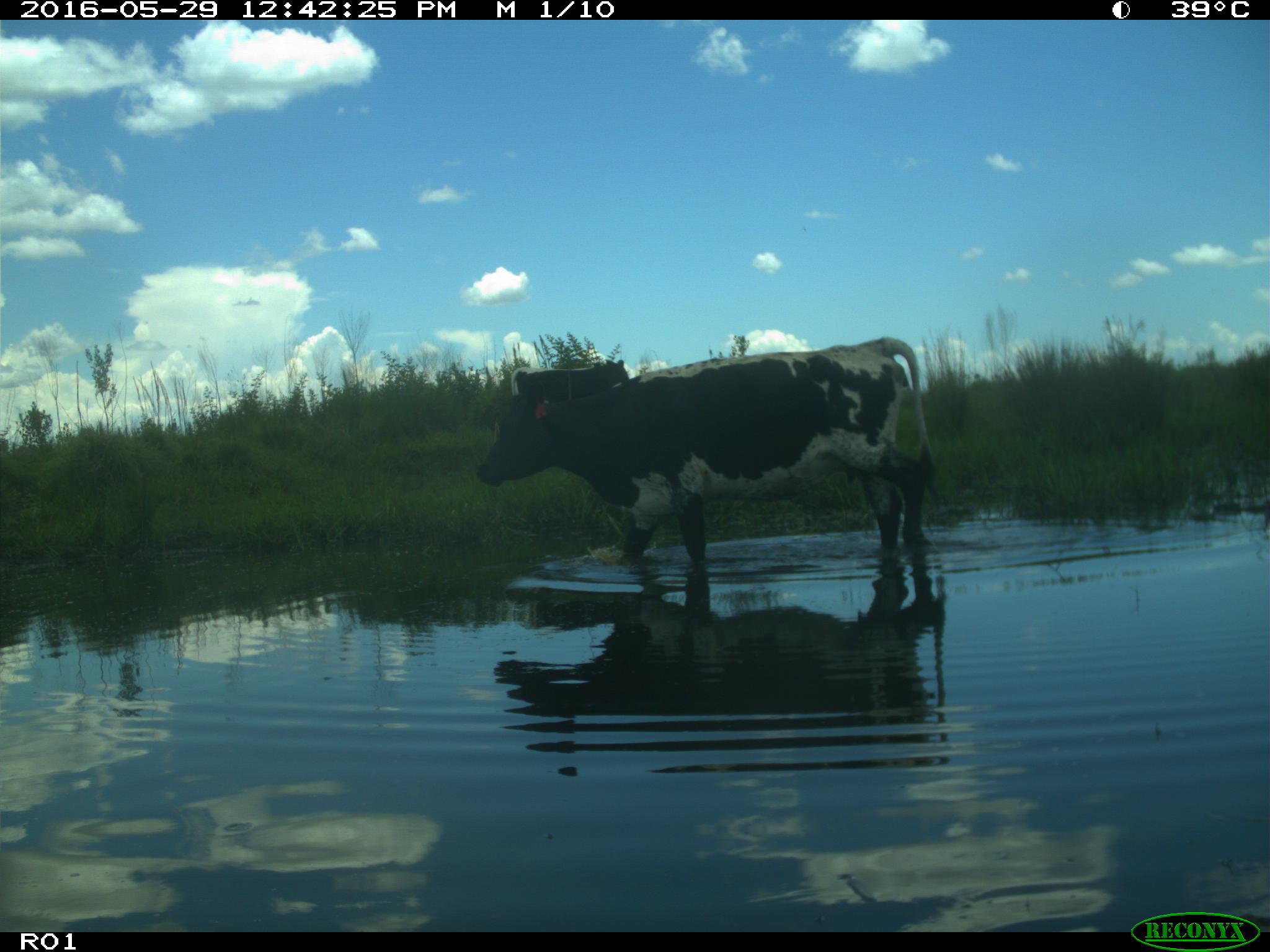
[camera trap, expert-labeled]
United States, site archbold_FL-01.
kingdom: Animalia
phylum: Chordata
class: Mammalia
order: Artiodactyla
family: Bovidae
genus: Bos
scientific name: Bos taurus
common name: domestic cow